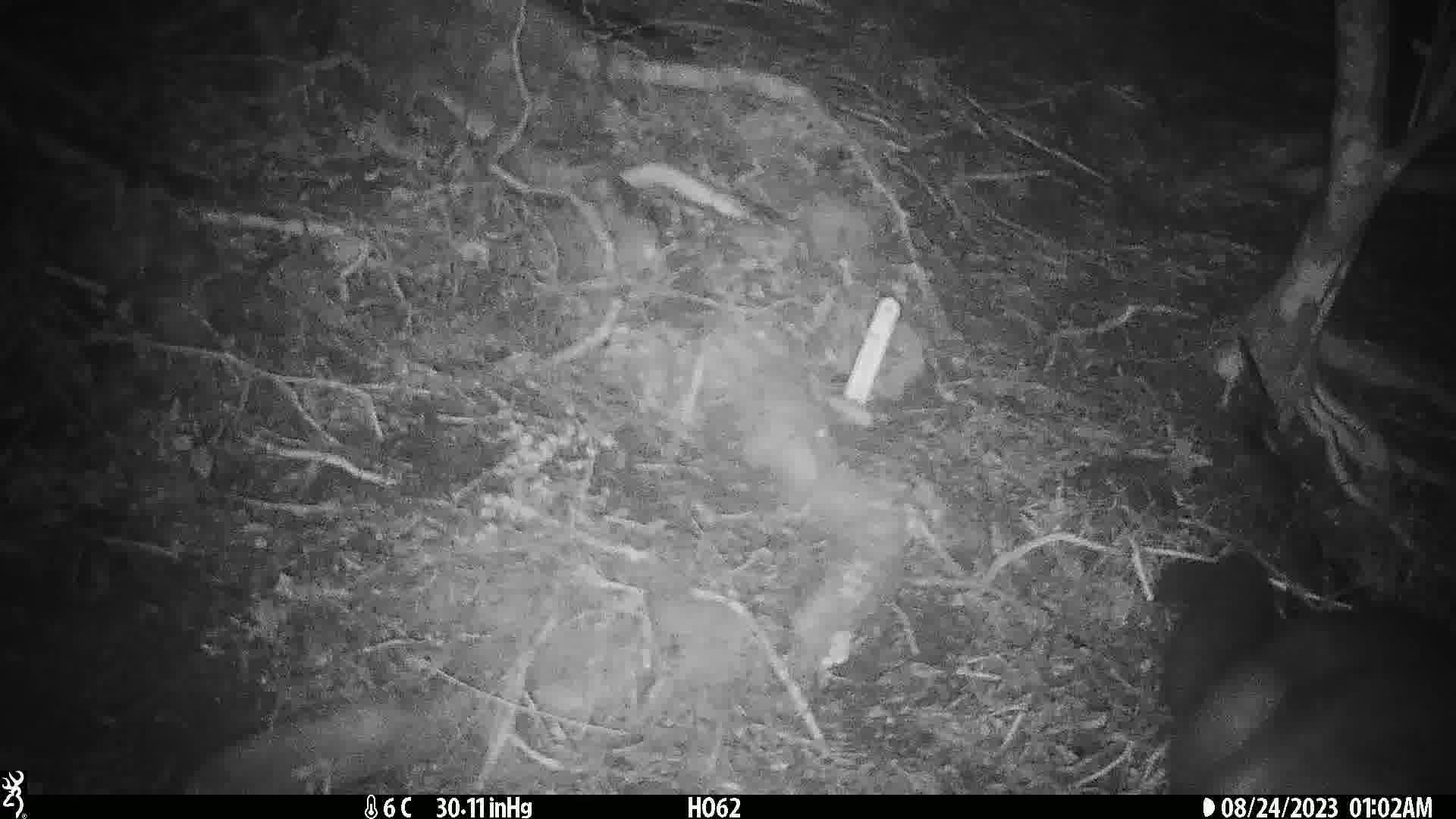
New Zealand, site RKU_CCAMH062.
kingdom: Animalia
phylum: Chordata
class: Mammalia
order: Diprotodontia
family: Phalangeridae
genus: Trichosurus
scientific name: Trichosurus vulpecula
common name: common brushtail possum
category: possum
Possum (common brushtail possum) (Trichosurus vulpecula).